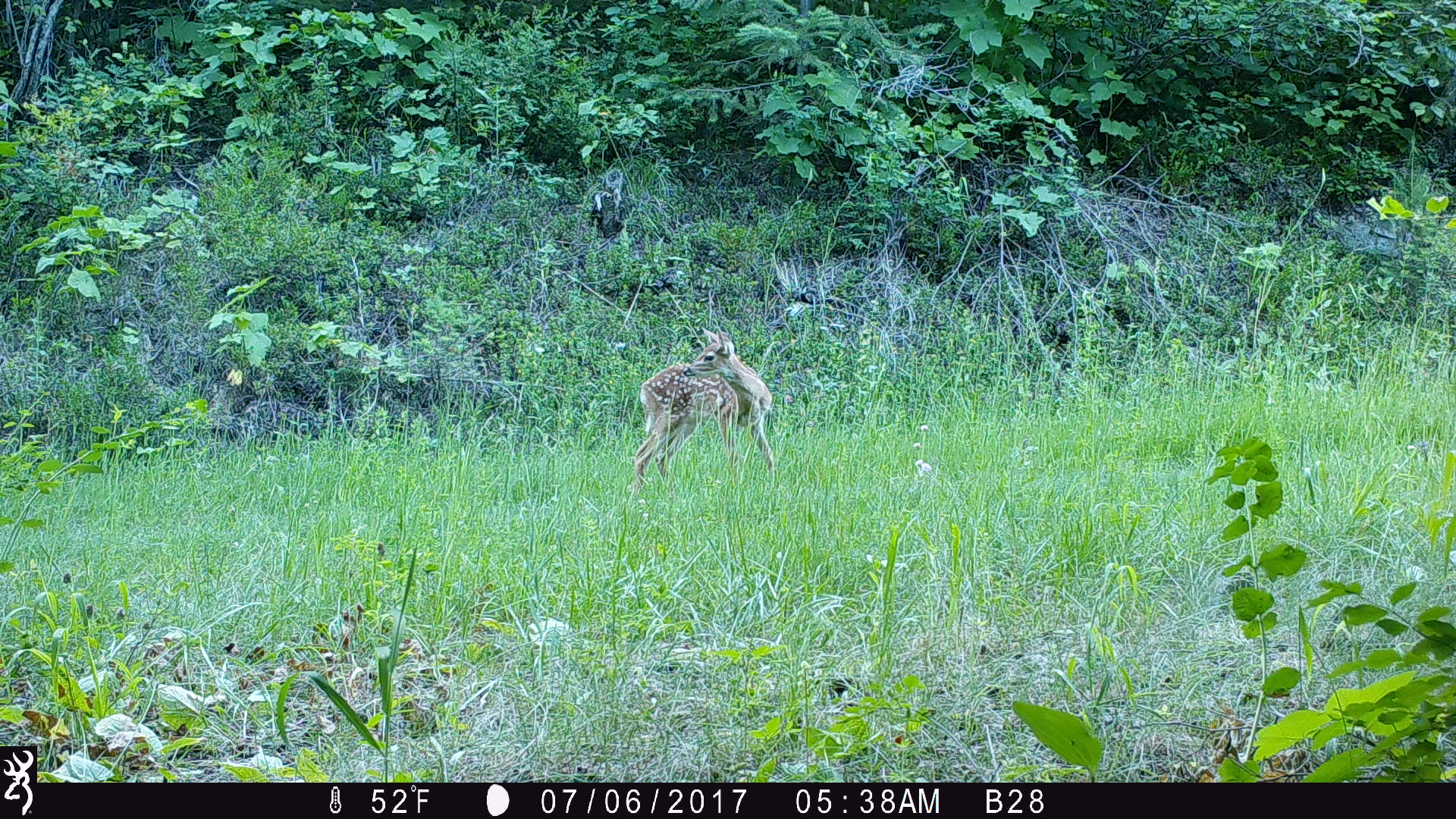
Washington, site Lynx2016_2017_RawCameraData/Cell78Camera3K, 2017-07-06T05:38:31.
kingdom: Animalia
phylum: Chordata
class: Mammalia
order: Artiodactyla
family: Cervidae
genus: Odocoileus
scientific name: Odocoileus virginianus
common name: white-tailed deer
Odocoileus virginianus (white-tailed deer). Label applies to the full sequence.